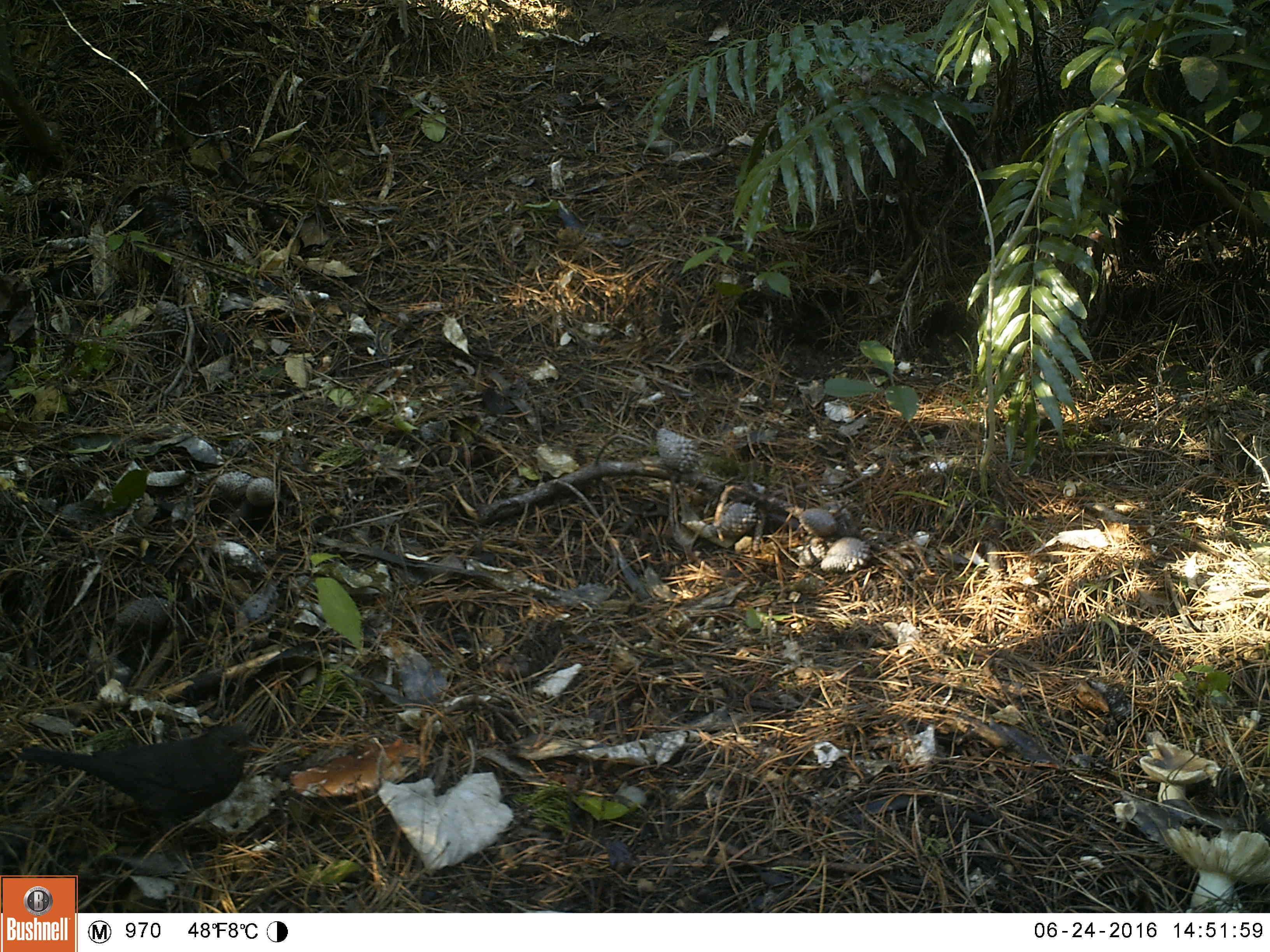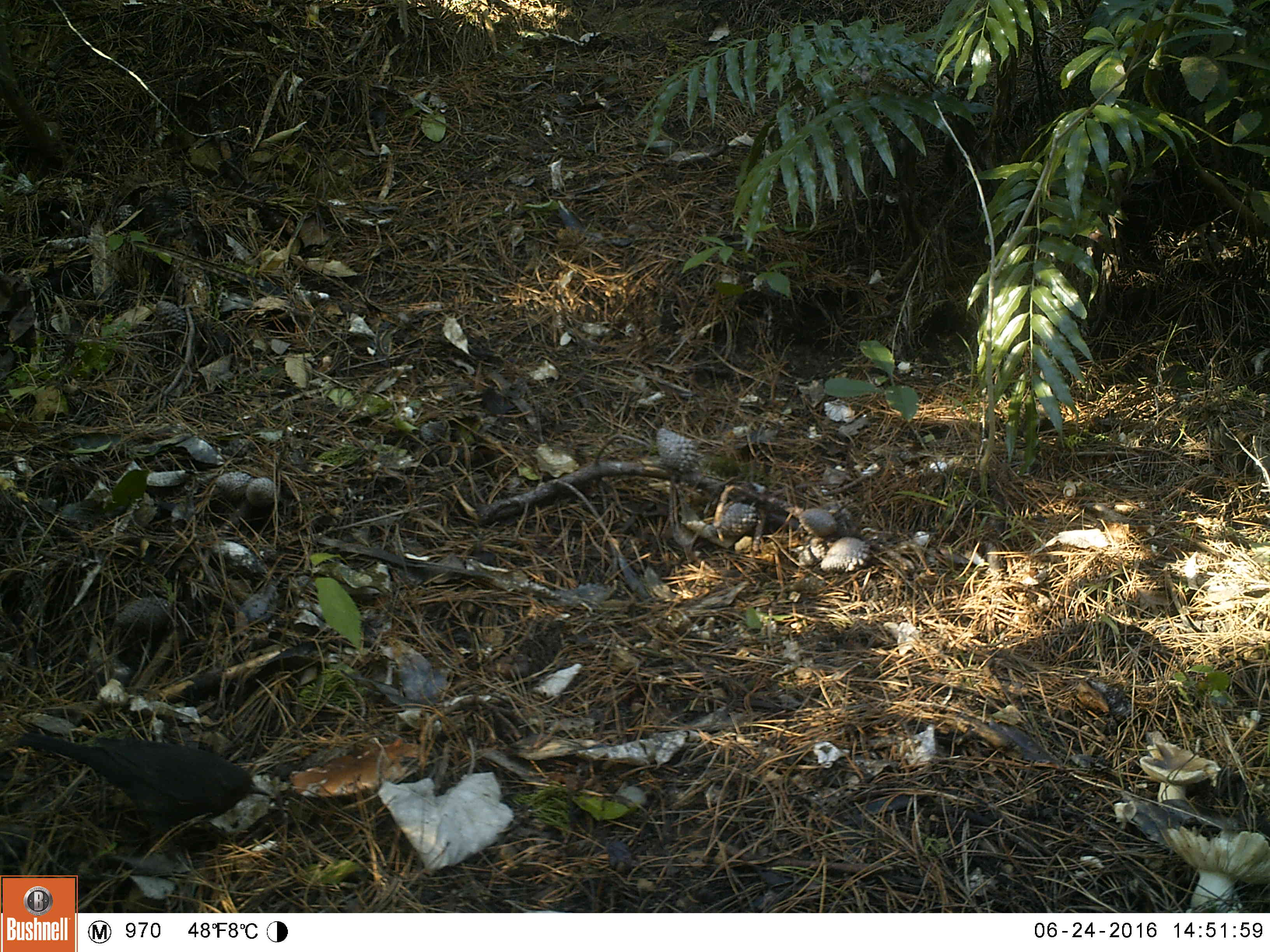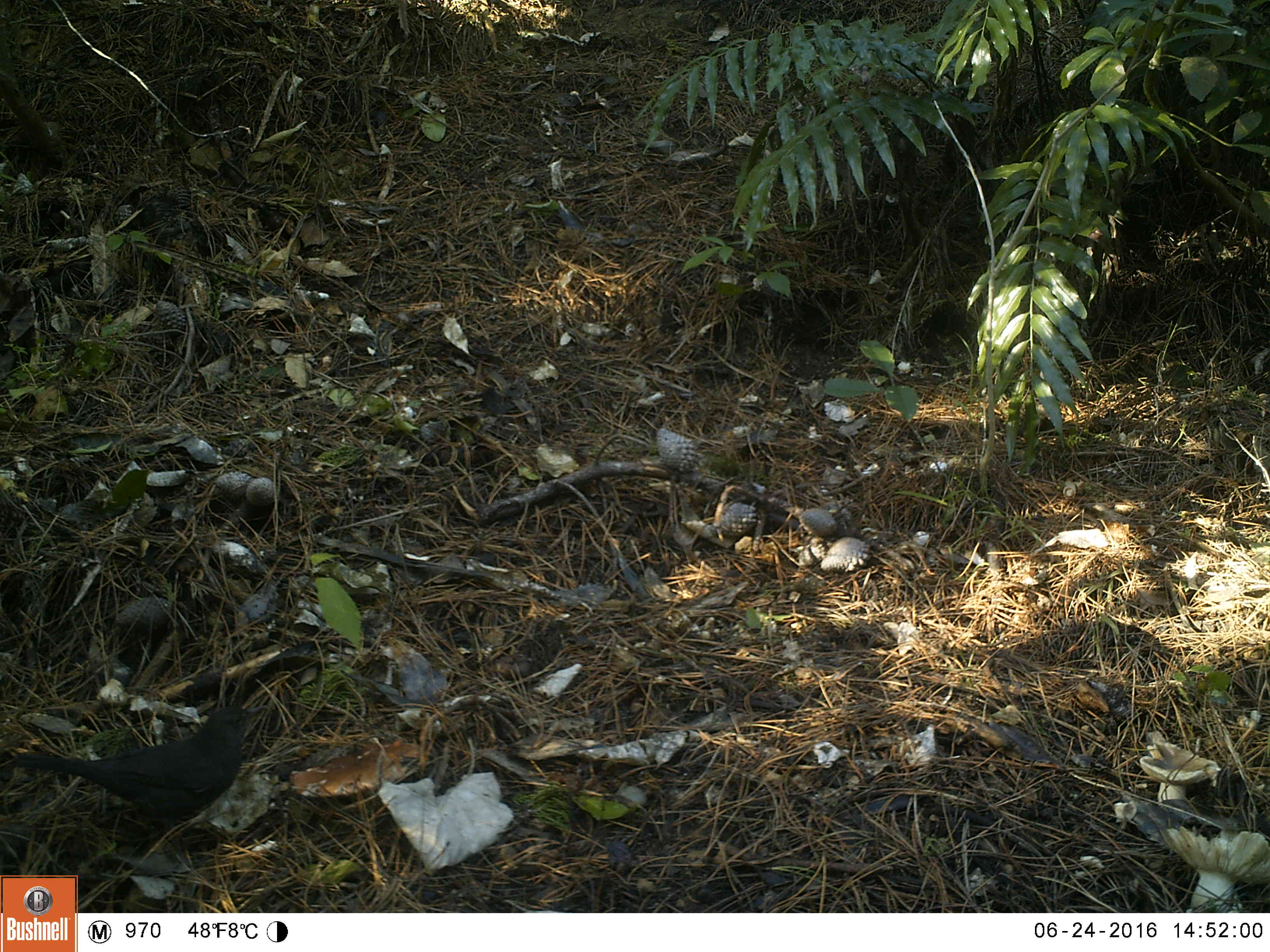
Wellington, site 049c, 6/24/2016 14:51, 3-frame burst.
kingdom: Animalia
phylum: Chordata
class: Aves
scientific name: Aves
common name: bird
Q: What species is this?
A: Bird (Aves).